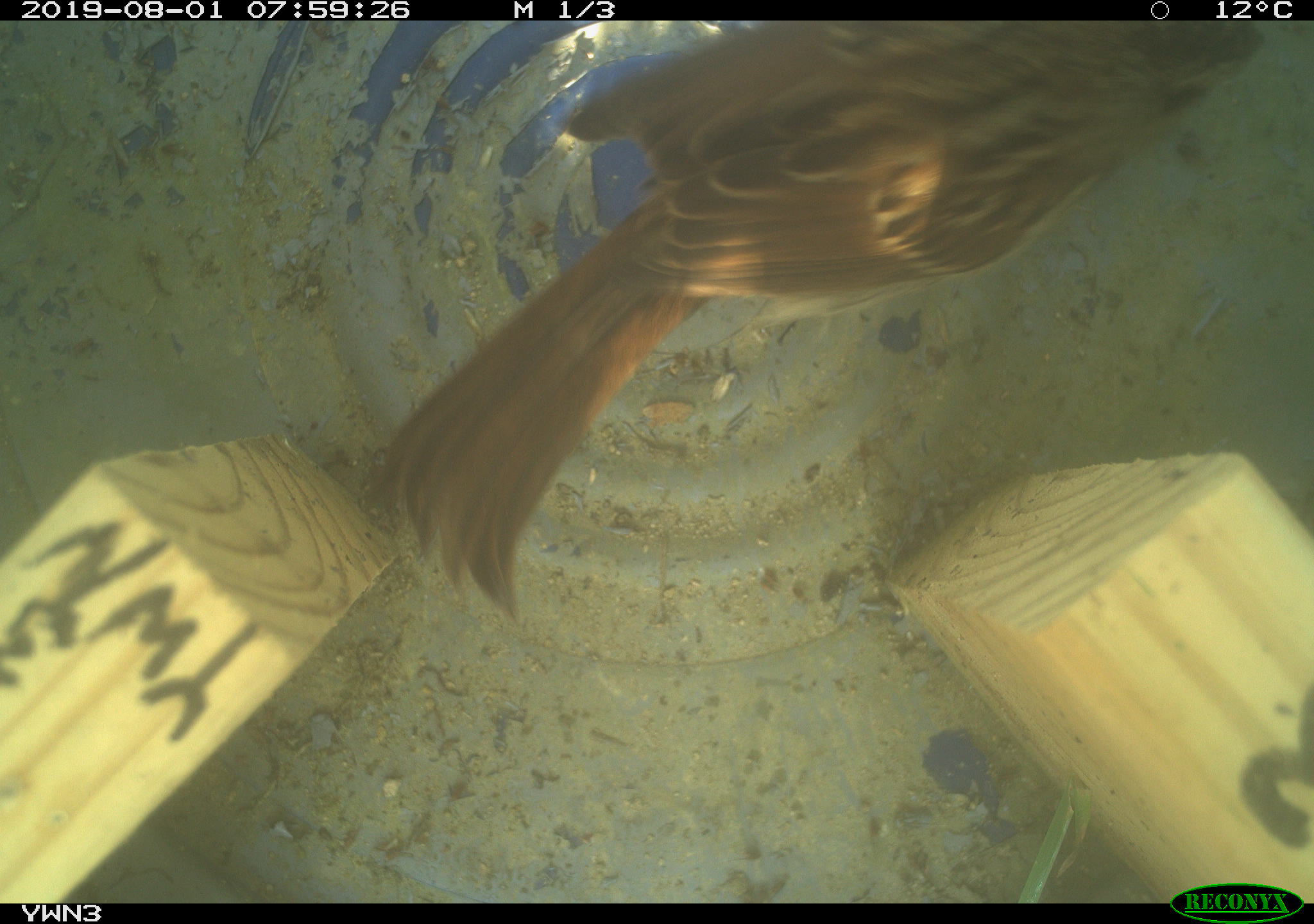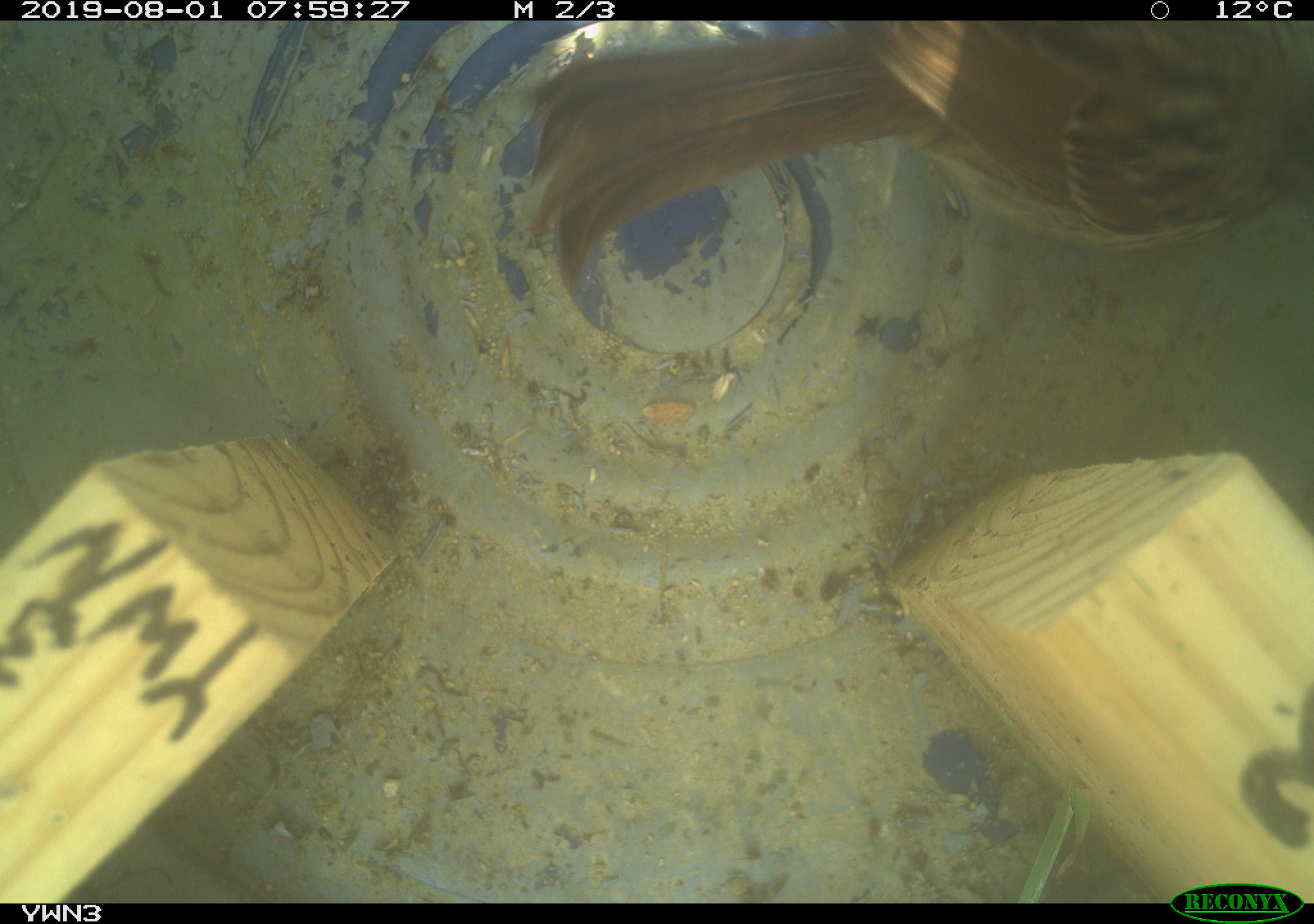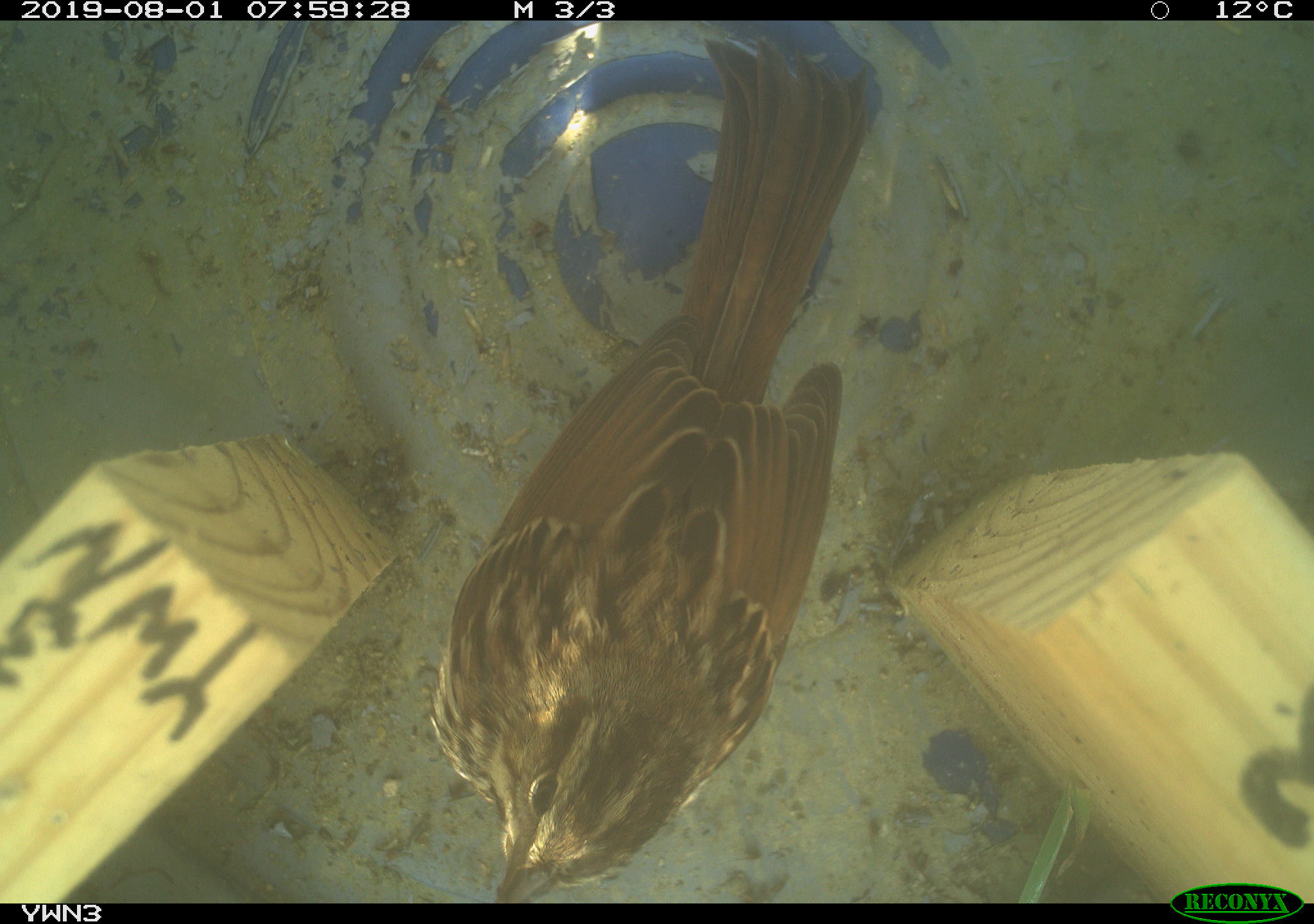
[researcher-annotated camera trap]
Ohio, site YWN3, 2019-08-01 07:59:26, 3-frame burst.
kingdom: Animalia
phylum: Chordata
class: Aves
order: Passeriformes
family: Passerellidae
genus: Melospiza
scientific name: Melospiza melodia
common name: song sparrow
Song sparrow (Melospiza melodia).